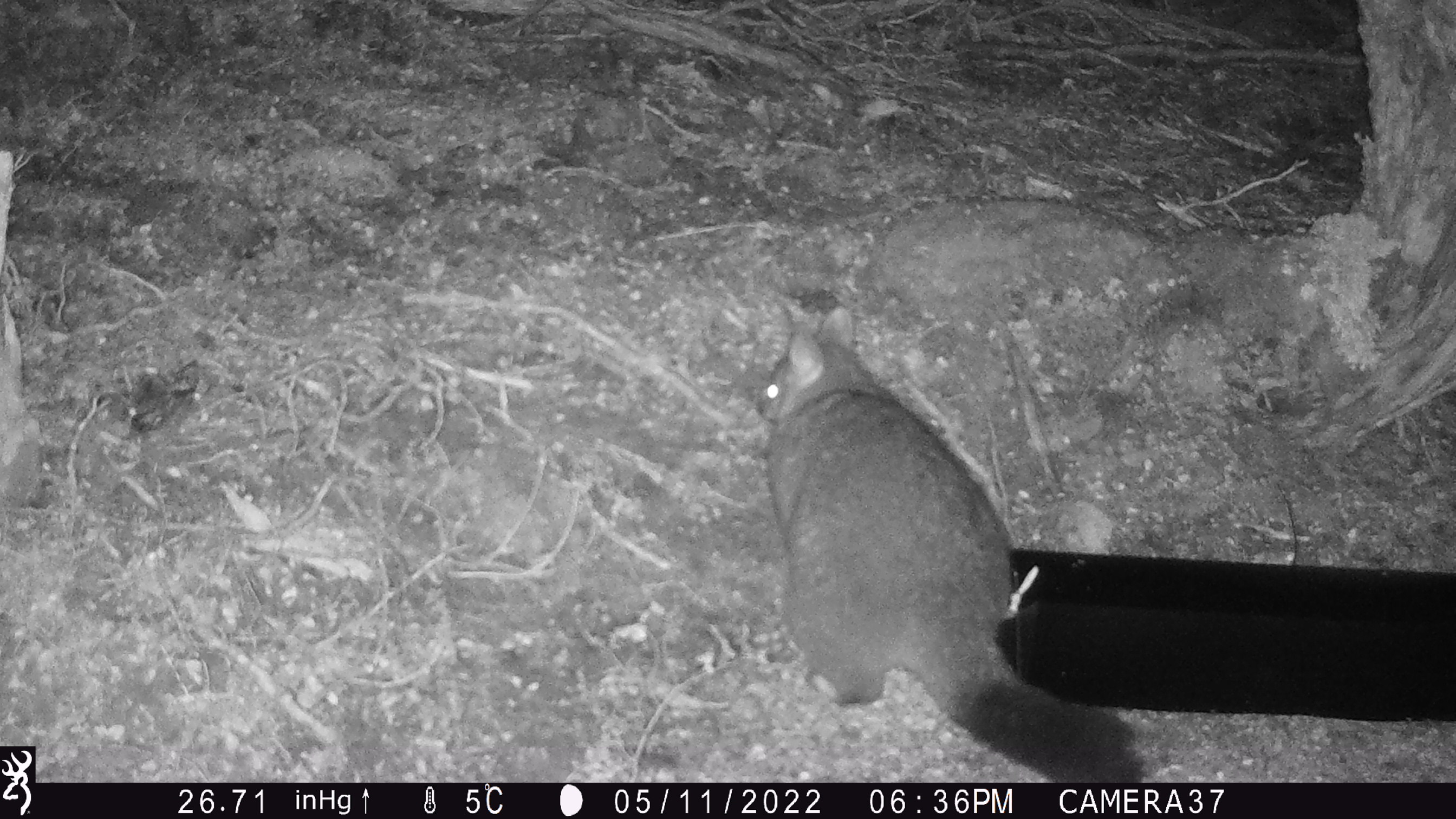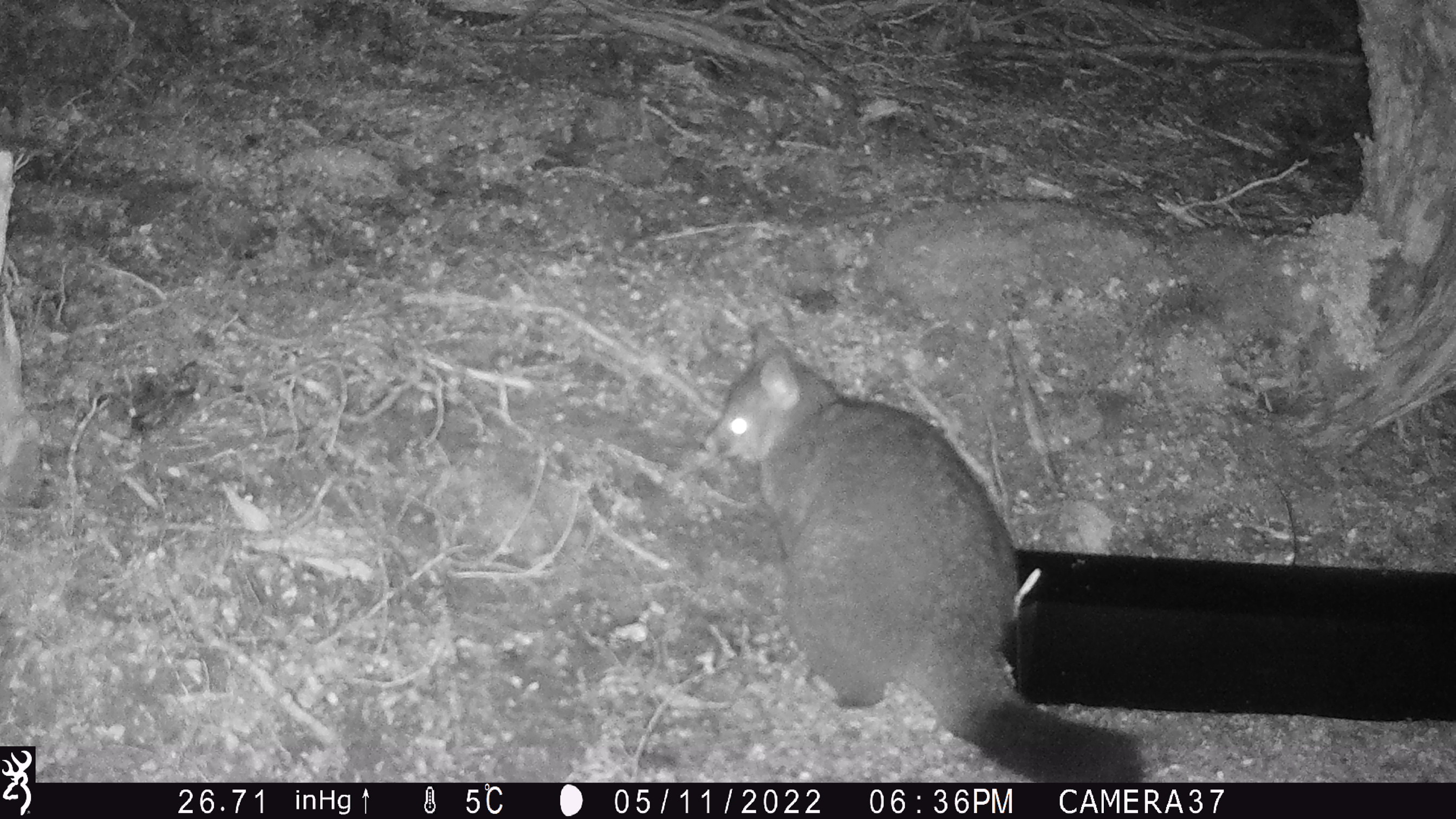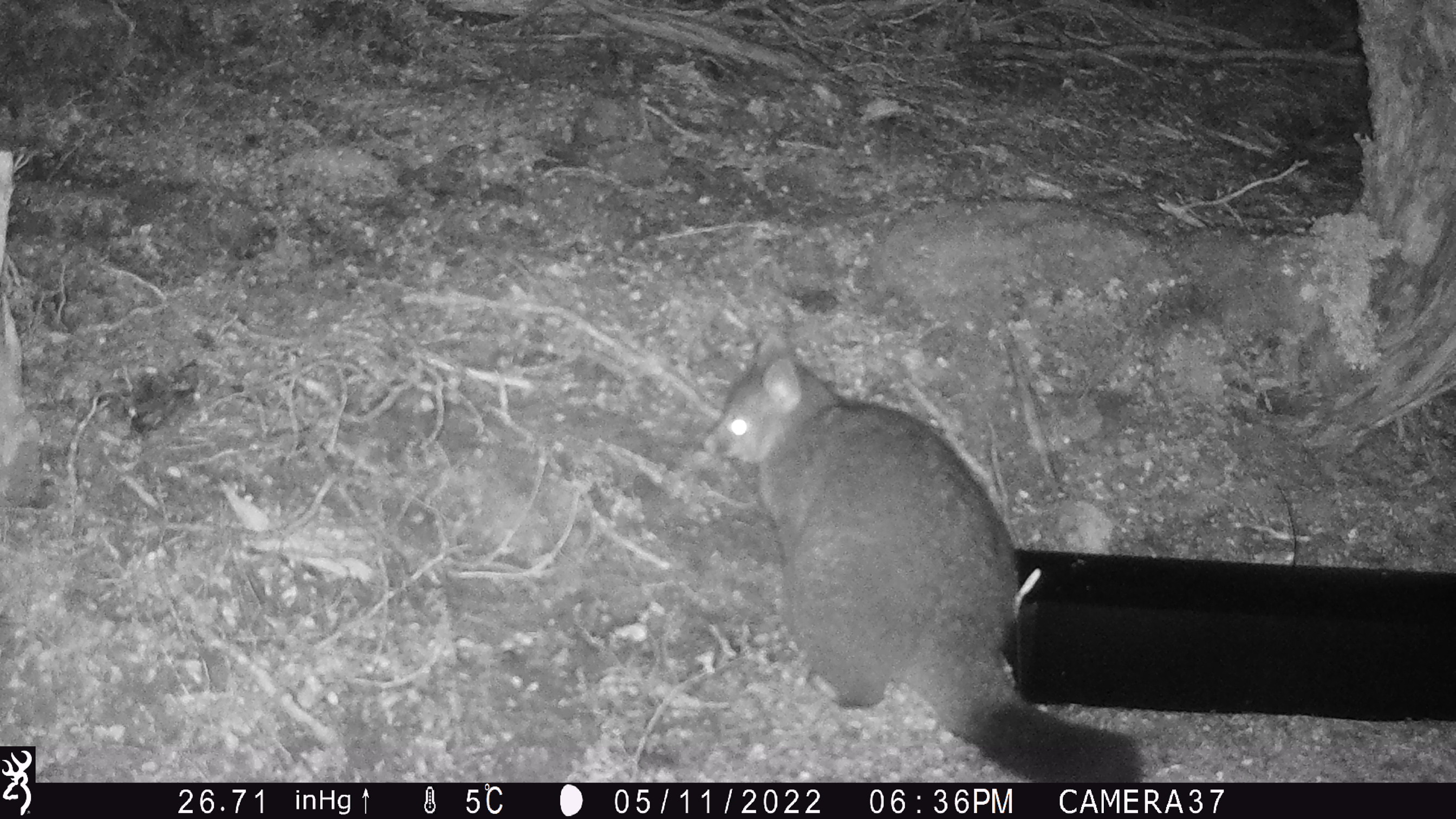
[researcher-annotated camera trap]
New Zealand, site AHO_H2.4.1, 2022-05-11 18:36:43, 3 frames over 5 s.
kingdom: Animalia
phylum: Chordata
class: Mammalia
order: Diprotodontia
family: Phalangeridae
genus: Trichosurus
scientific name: Trichosurus vulpecula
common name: common brushtail possum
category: possum